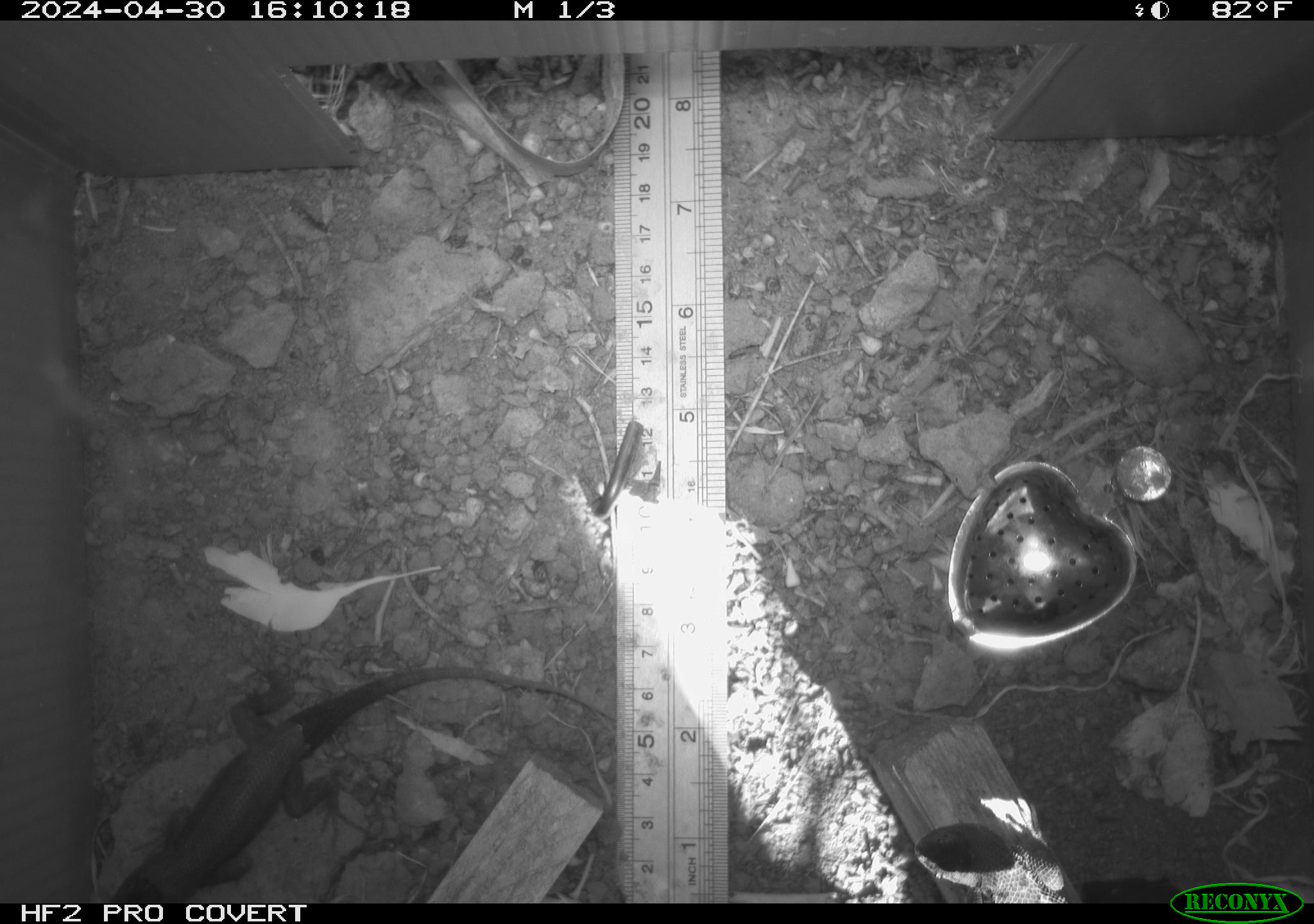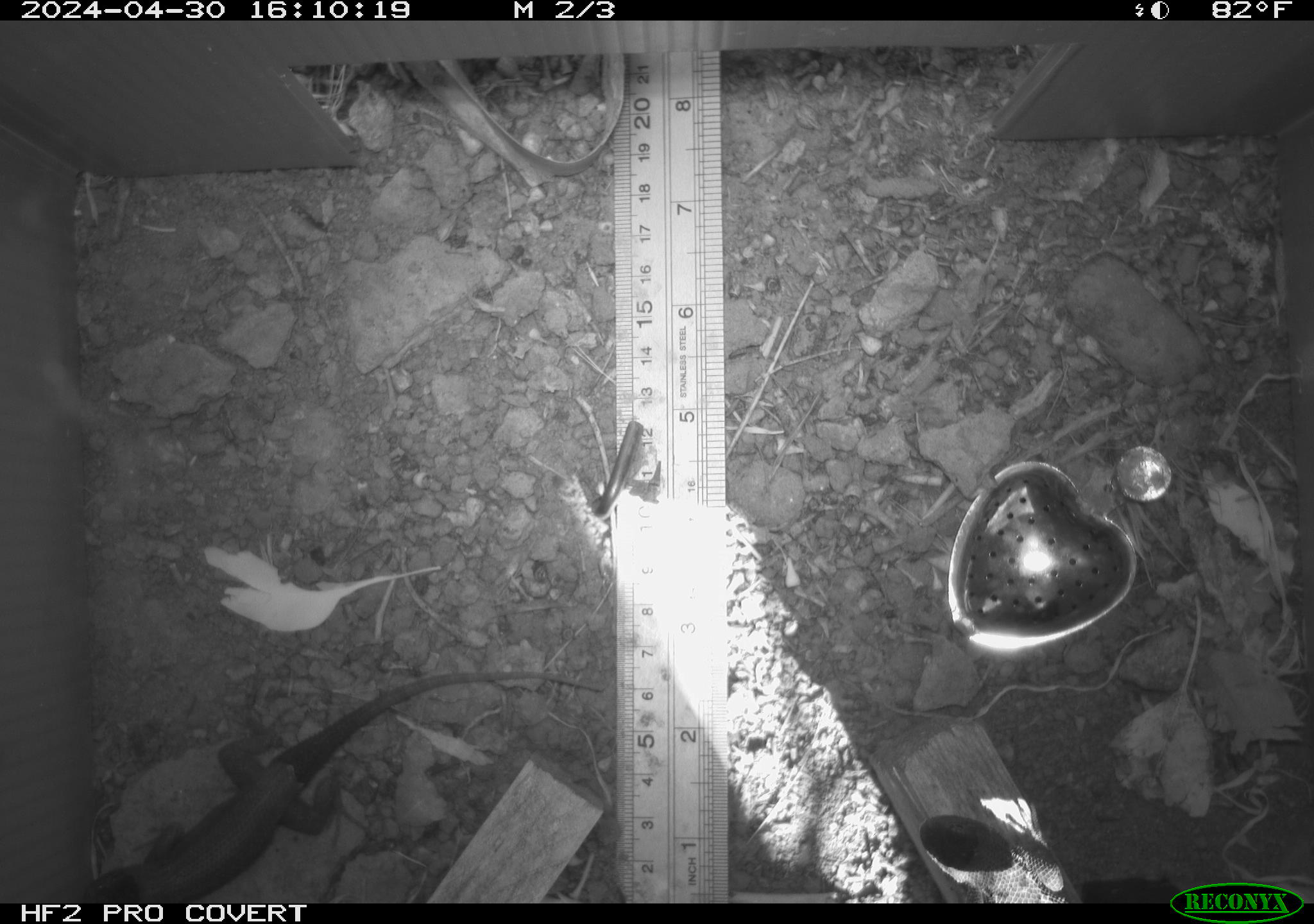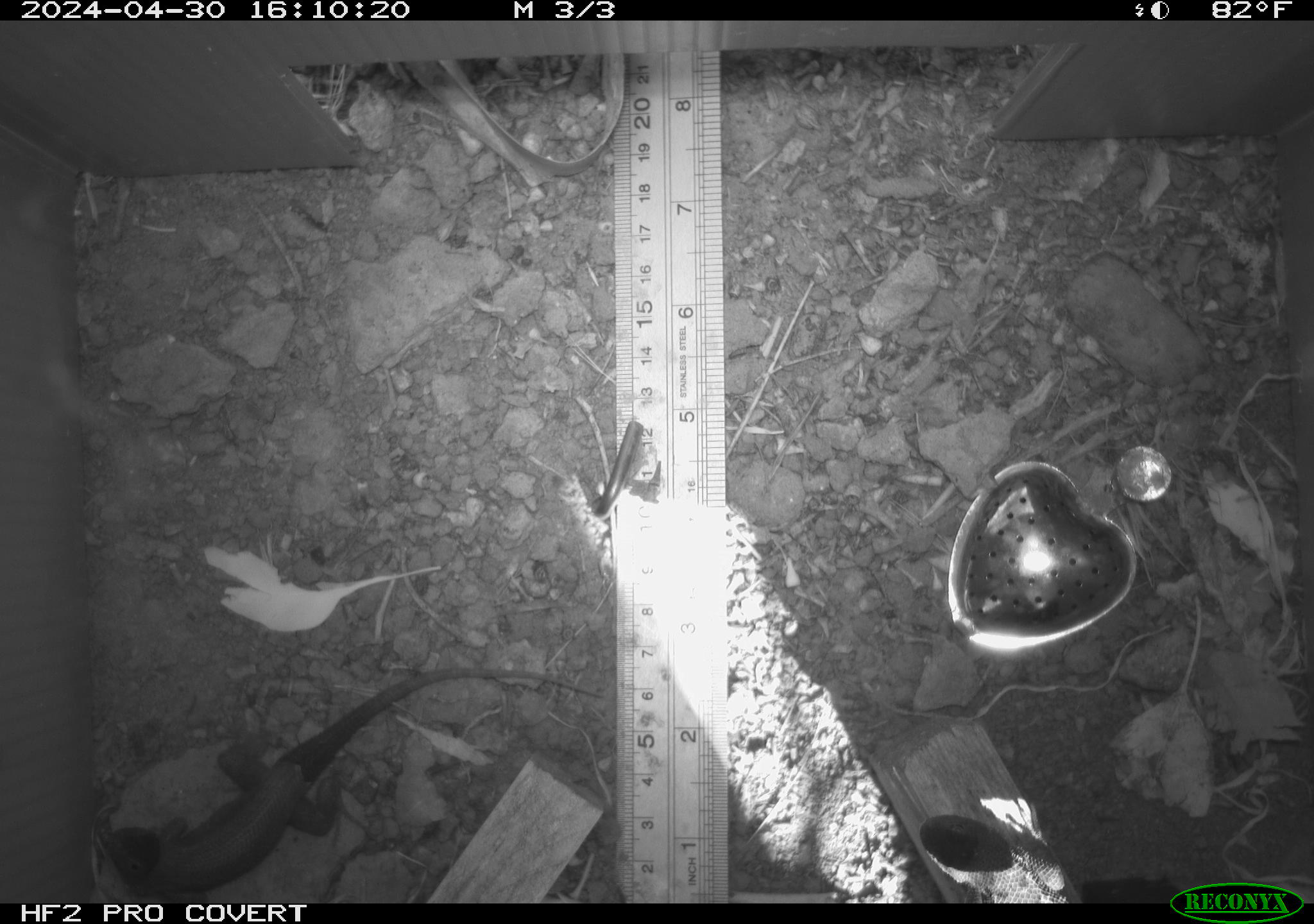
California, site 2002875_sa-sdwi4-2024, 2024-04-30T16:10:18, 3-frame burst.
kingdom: Animalia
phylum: Chordata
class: Reptilia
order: Squamata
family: Phrynosomatidae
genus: Sceloporus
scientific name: Sceloporus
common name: spiny lizards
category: sceloporus species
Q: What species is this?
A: Sceloporus species (spiny lizards) (Sceloporus).